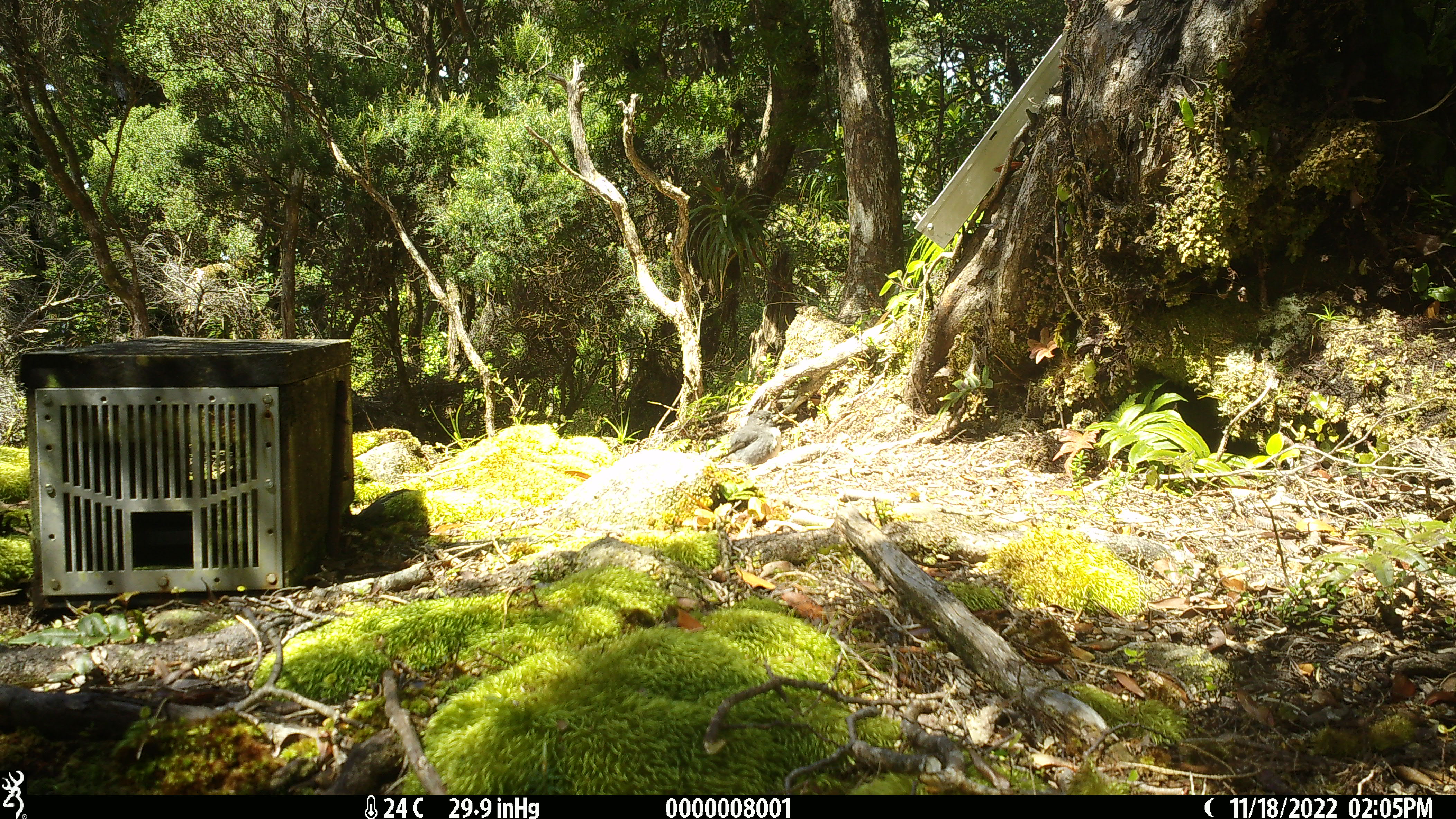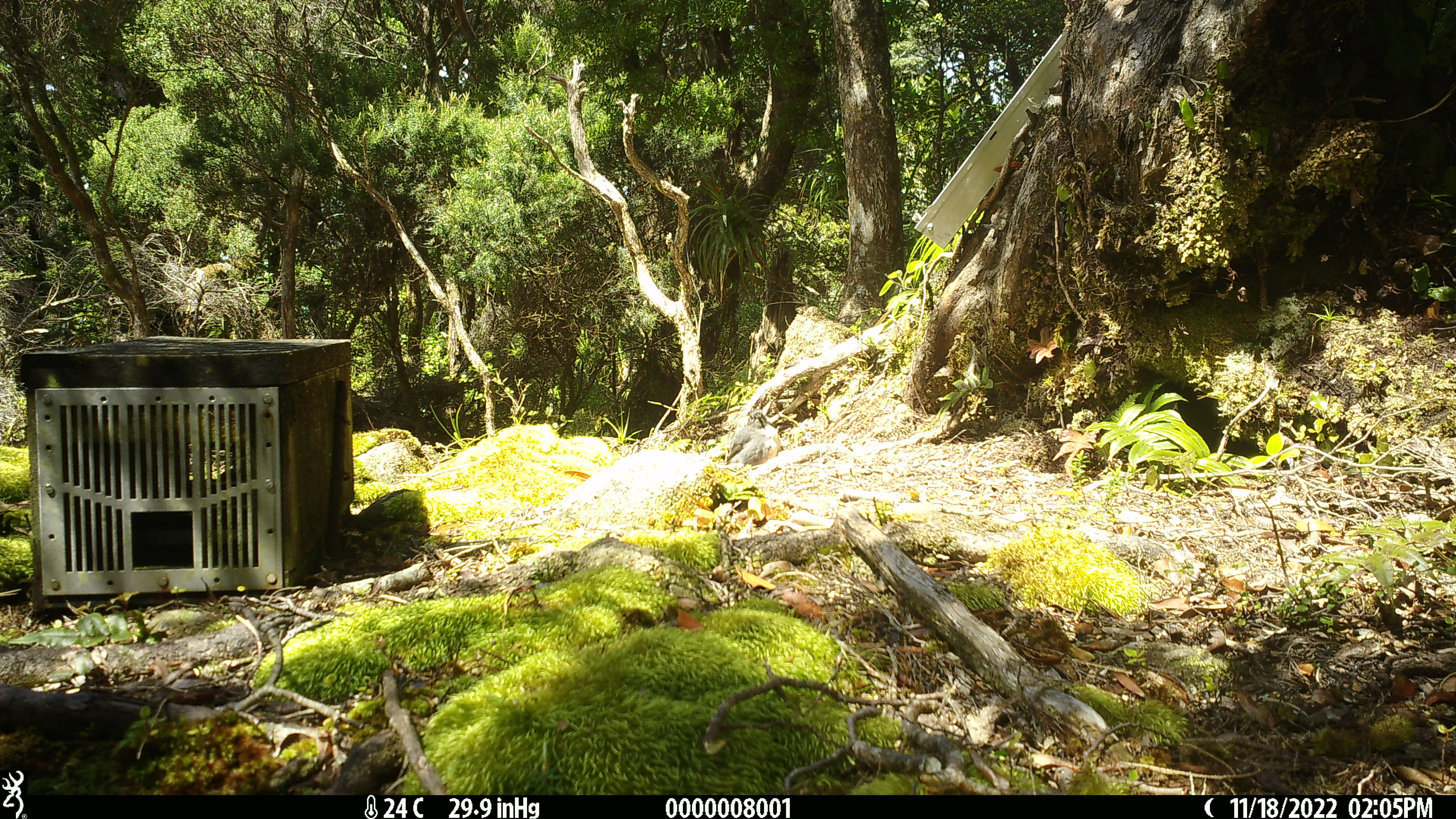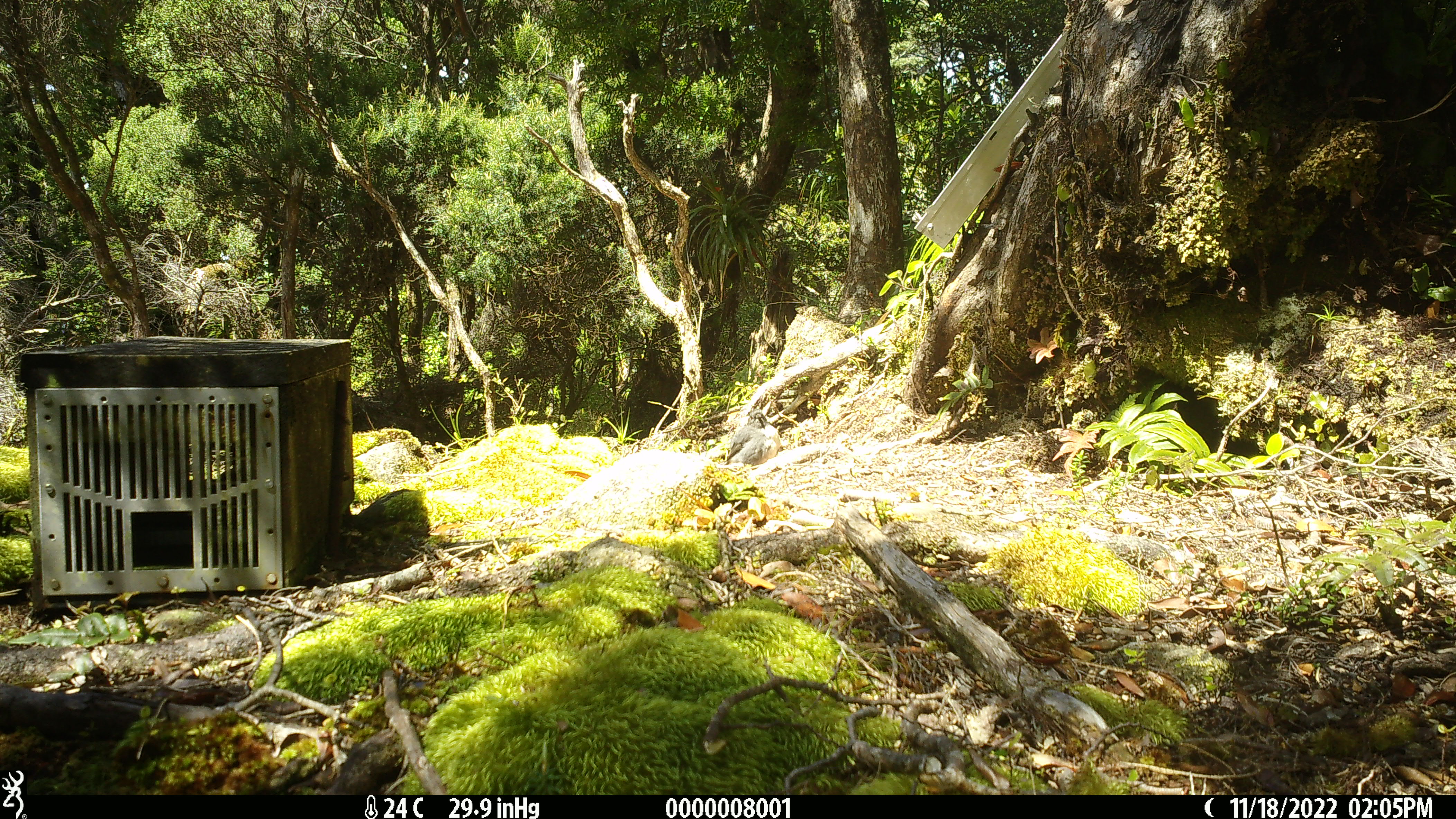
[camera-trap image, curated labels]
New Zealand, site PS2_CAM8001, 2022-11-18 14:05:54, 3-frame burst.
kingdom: Animalia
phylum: Chordata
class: Aves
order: Passeriformes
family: Petroicidae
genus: Petroica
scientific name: Petroica australis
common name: new zealand robin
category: robin